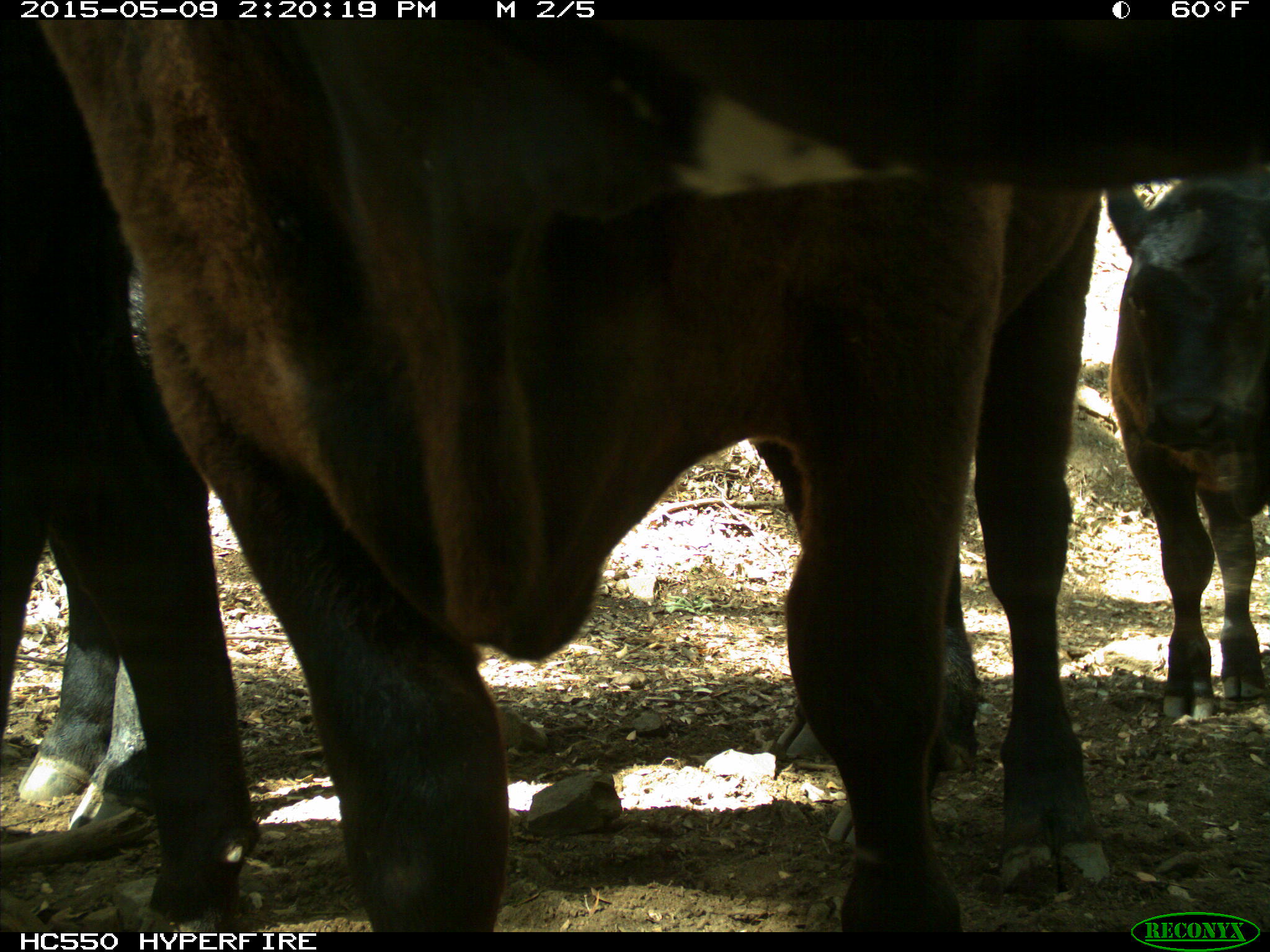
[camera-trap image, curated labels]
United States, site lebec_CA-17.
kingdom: Animalia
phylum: Chordata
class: Mammalia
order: Artiodactyla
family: Bovidae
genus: Bos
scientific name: Bos taurus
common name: domestic cow